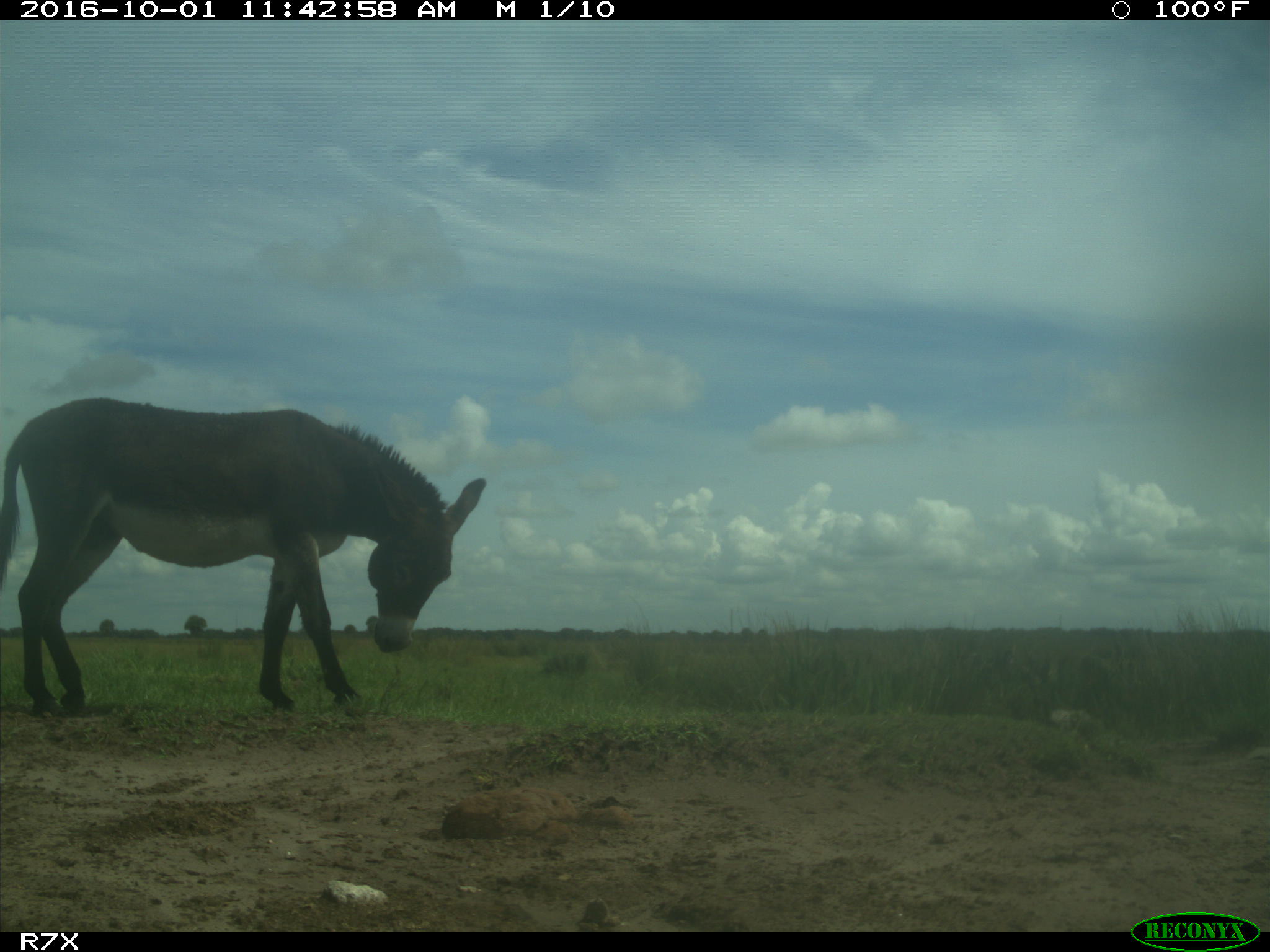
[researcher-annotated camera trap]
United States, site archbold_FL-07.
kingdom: Animalia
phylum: Chordata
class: Mammalia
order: Perissodactyla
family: Equidae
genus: Equus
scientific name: Equus africanus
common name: african wild ass